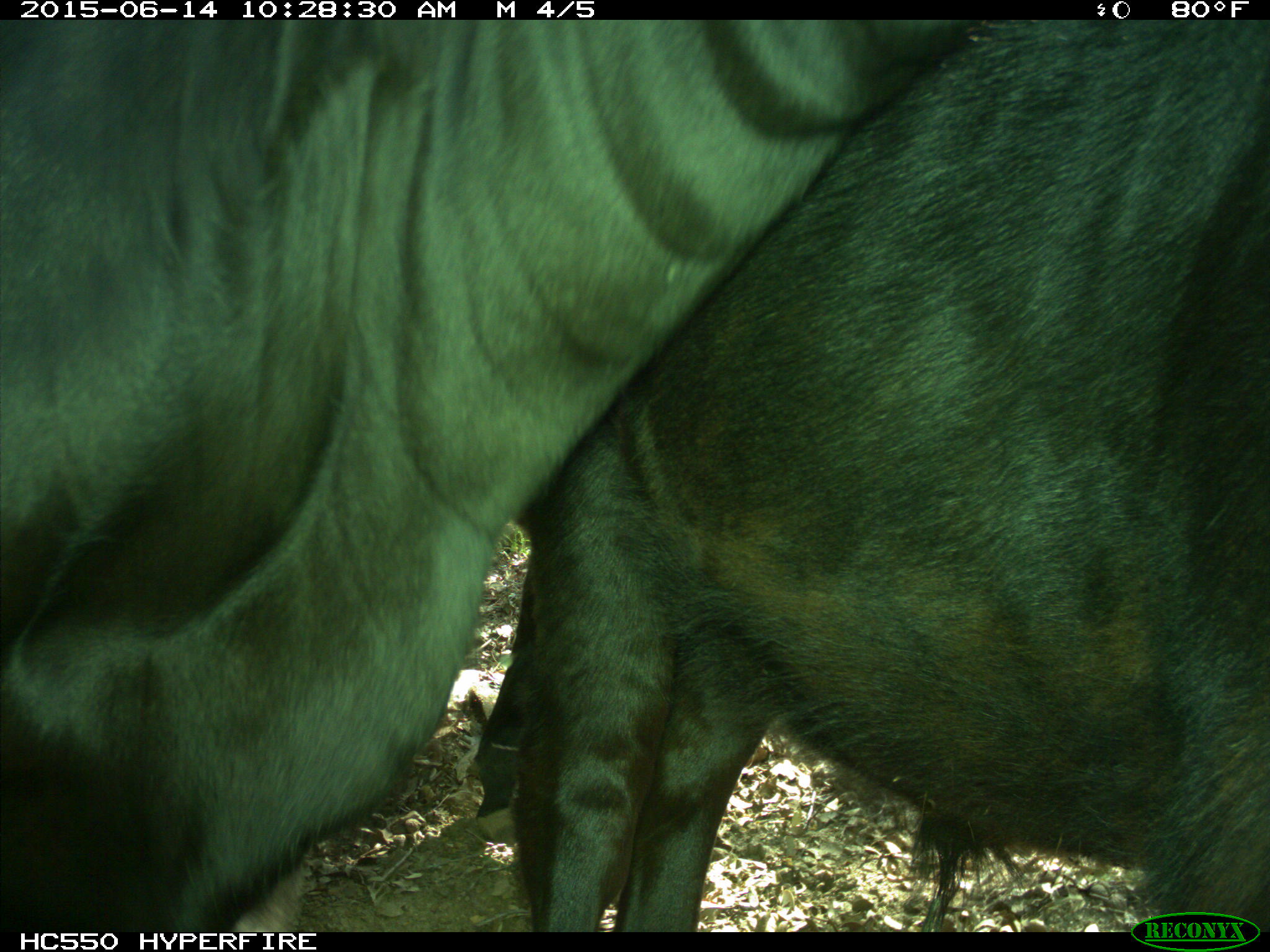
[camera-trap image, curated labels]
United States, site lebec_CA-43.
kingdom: Animalia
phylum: Chordata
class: Mammalia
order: Artiodactyla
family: Bovidae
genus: Bos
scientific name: Bos taurus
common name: domestic cow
Bos taurus (domestic cow).